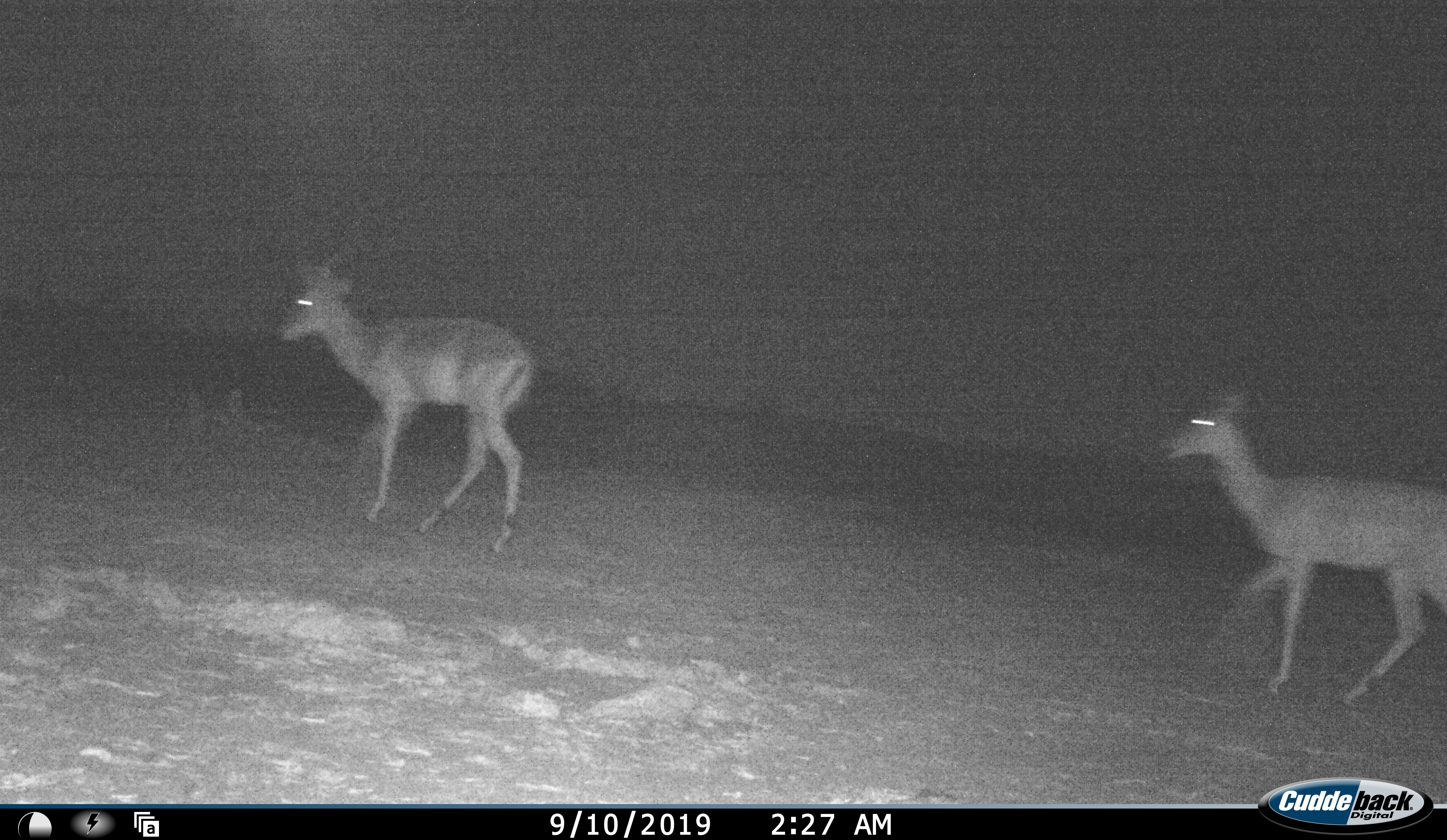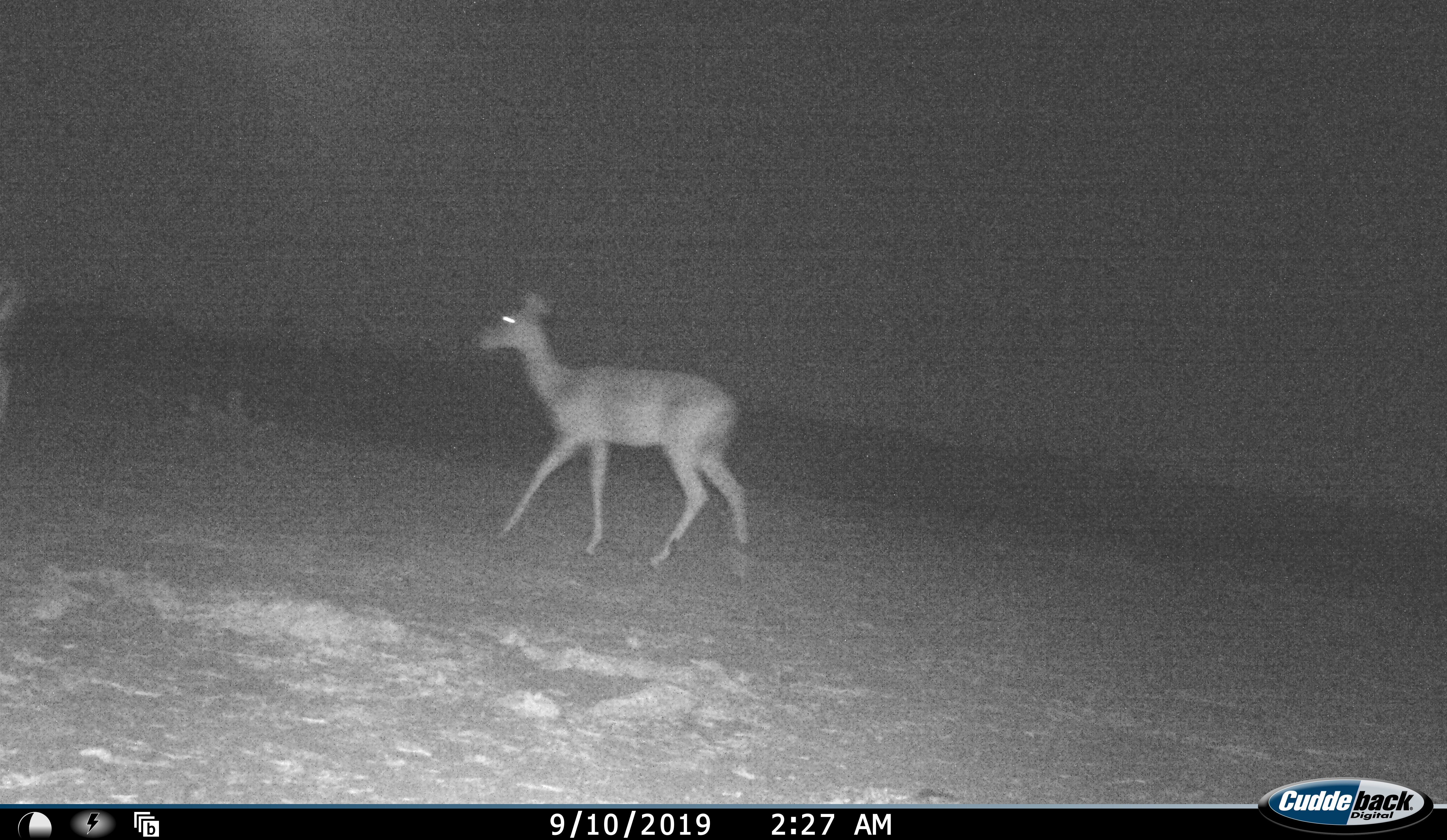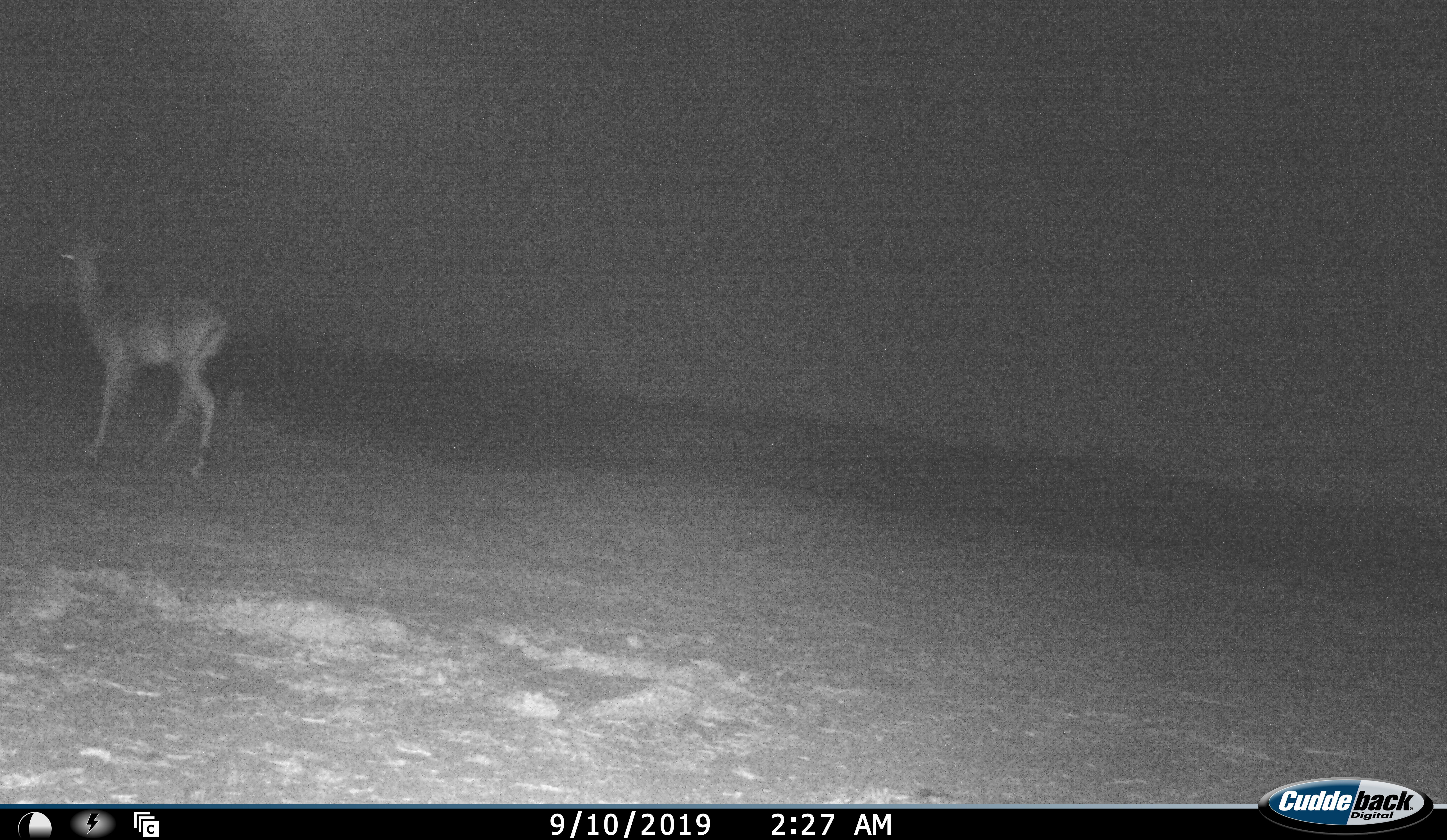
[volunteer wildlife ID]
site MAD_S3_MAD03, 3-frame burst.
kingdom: Animalia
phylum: Chordata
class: Mammalia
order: Artiodactyla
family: Bovidae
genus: Aepyceros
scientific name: Aepyceros melampus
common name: impala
Impala (Aepyceros melampus), count 2. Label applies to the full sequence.